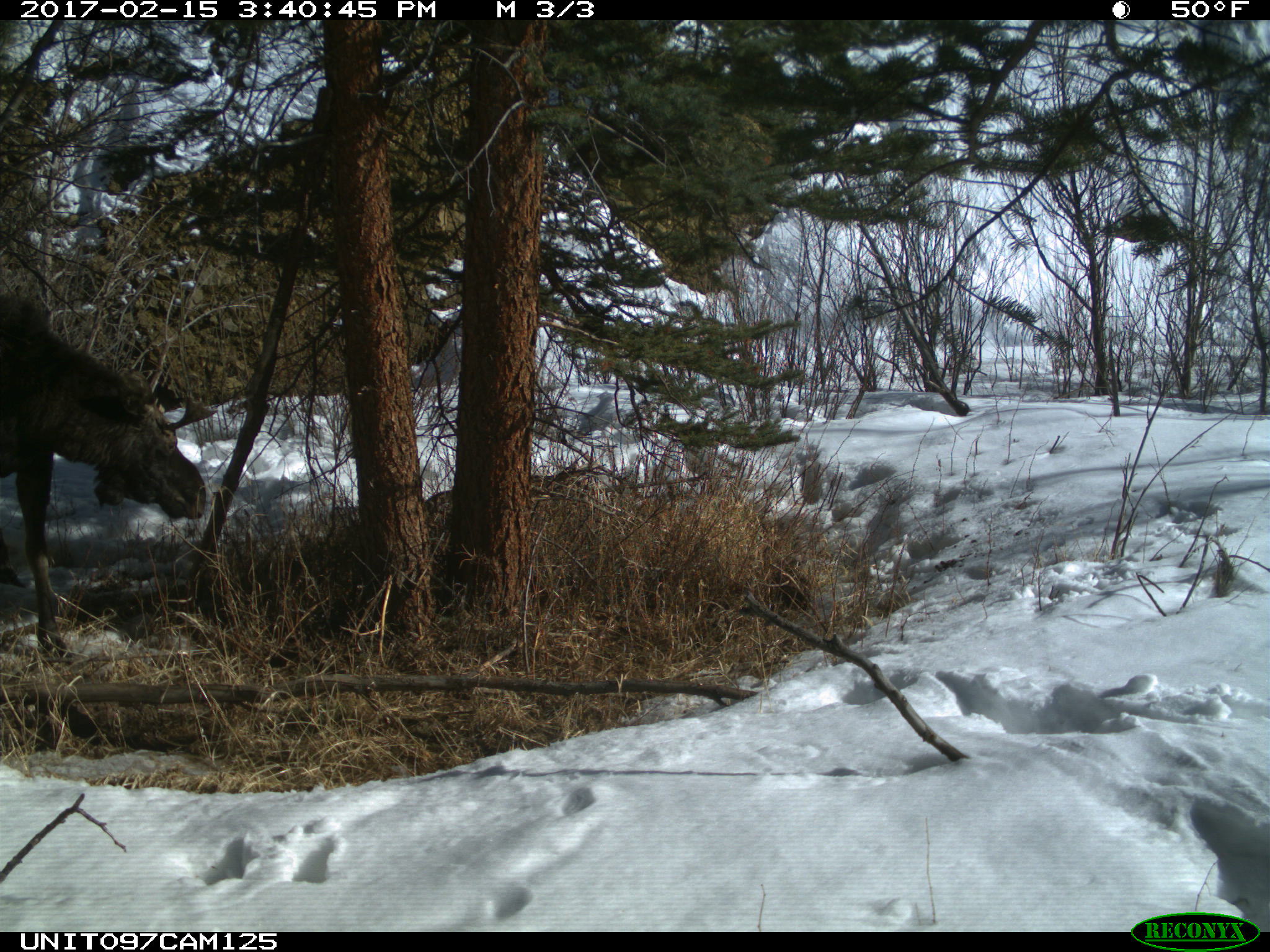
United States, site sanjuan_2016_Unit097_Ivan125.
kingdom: Animalia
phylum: Chordata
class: Mammalia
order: Artiodactyla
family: Cervidae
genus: Alces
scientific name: Alces alces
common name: moose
Alces alces (moose).